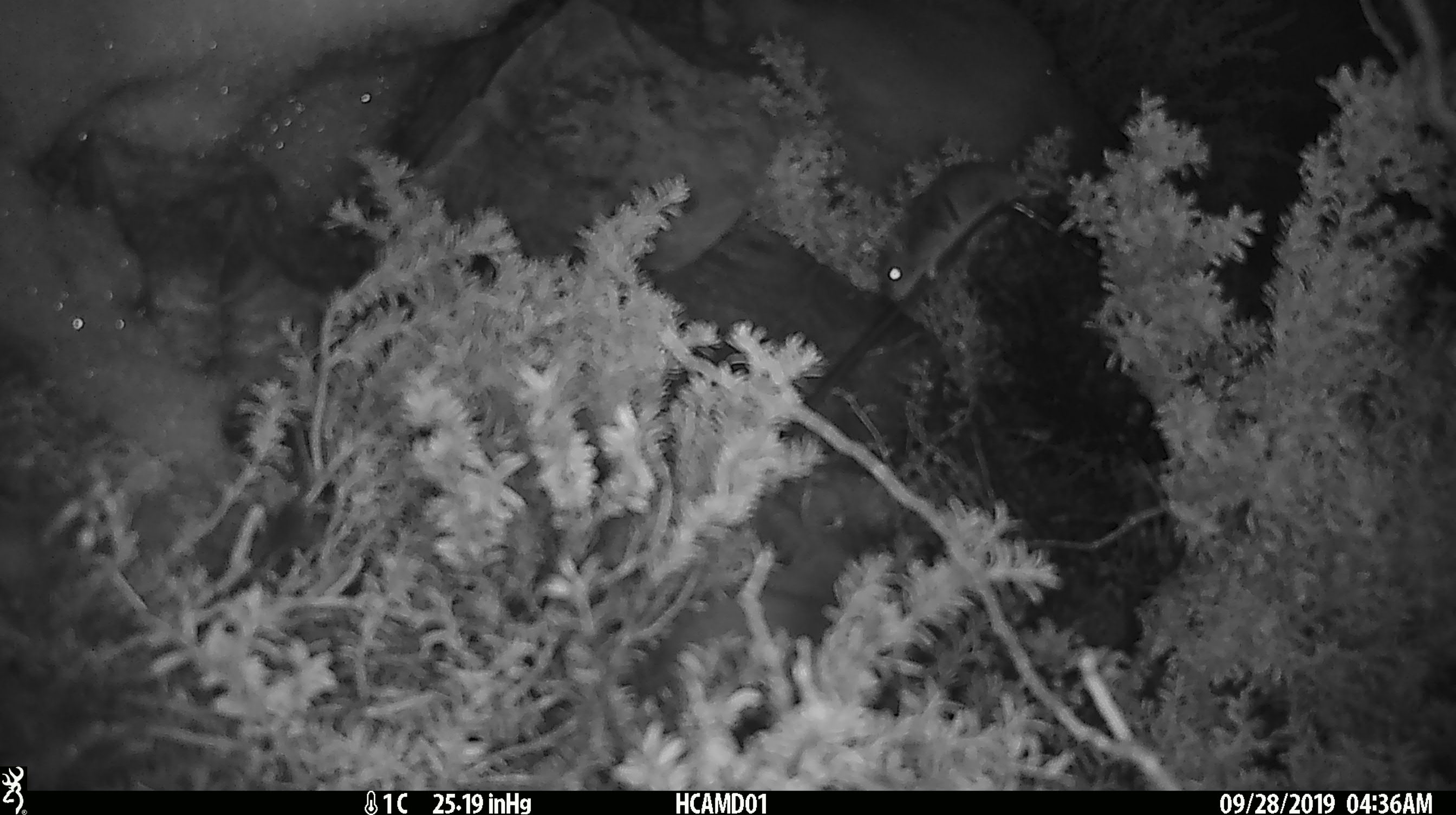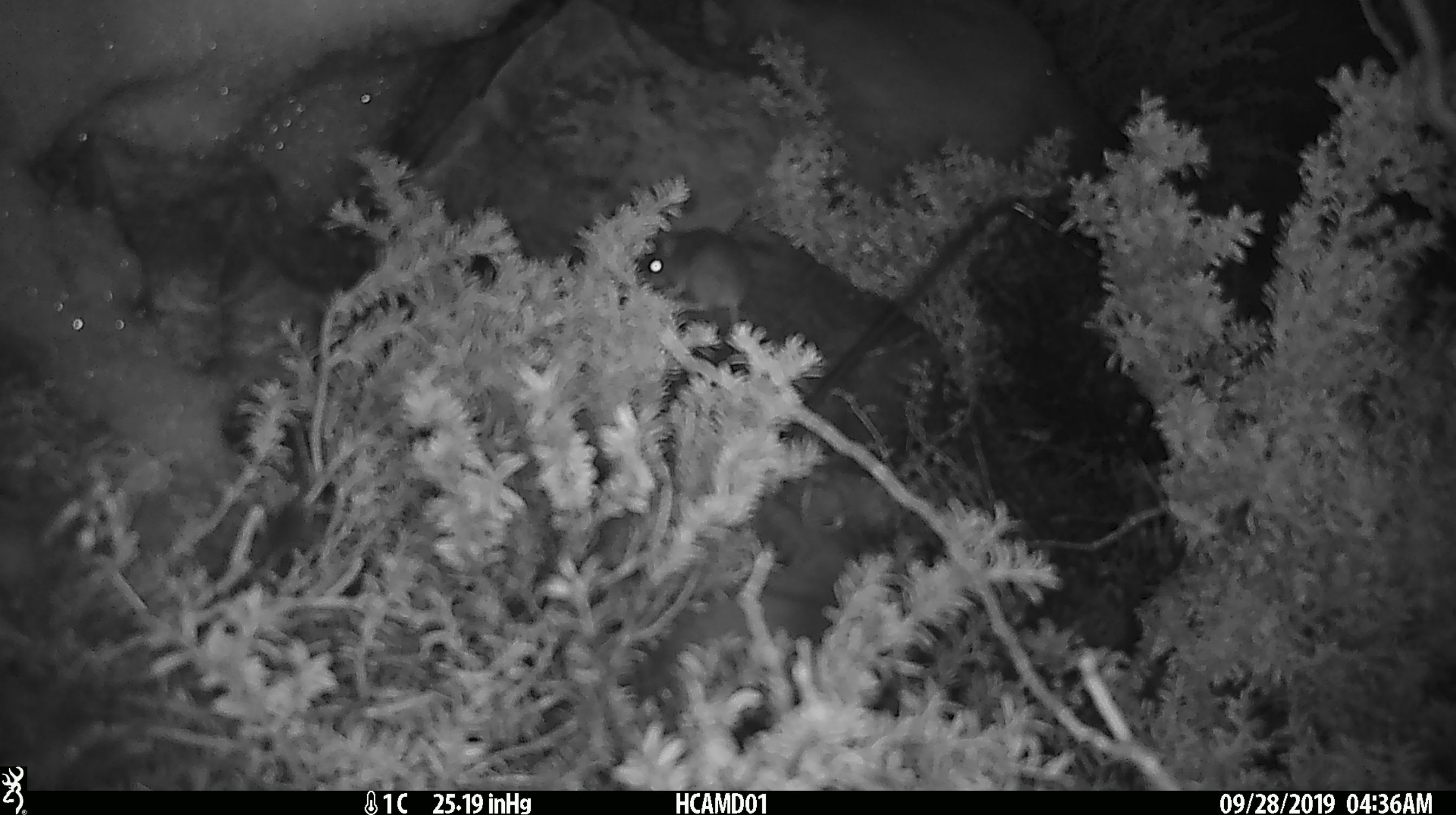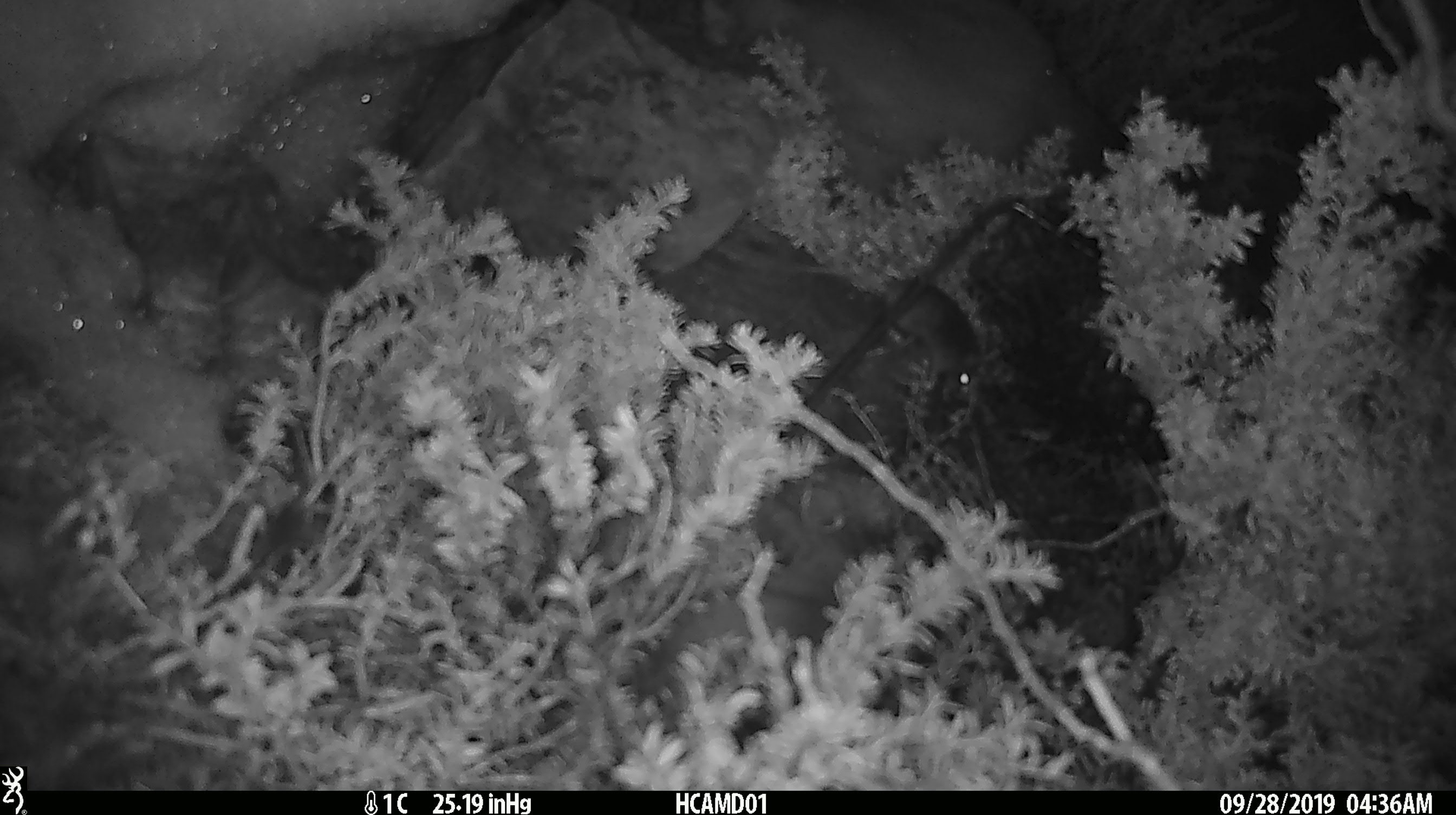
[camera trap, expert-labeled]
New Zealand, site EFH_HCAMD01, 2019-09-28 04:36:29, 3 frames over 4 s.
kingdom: Animalia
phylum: Chordata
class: Mammalia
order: Rodentia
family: Muridae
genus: Mus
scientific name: Mus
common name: mouse